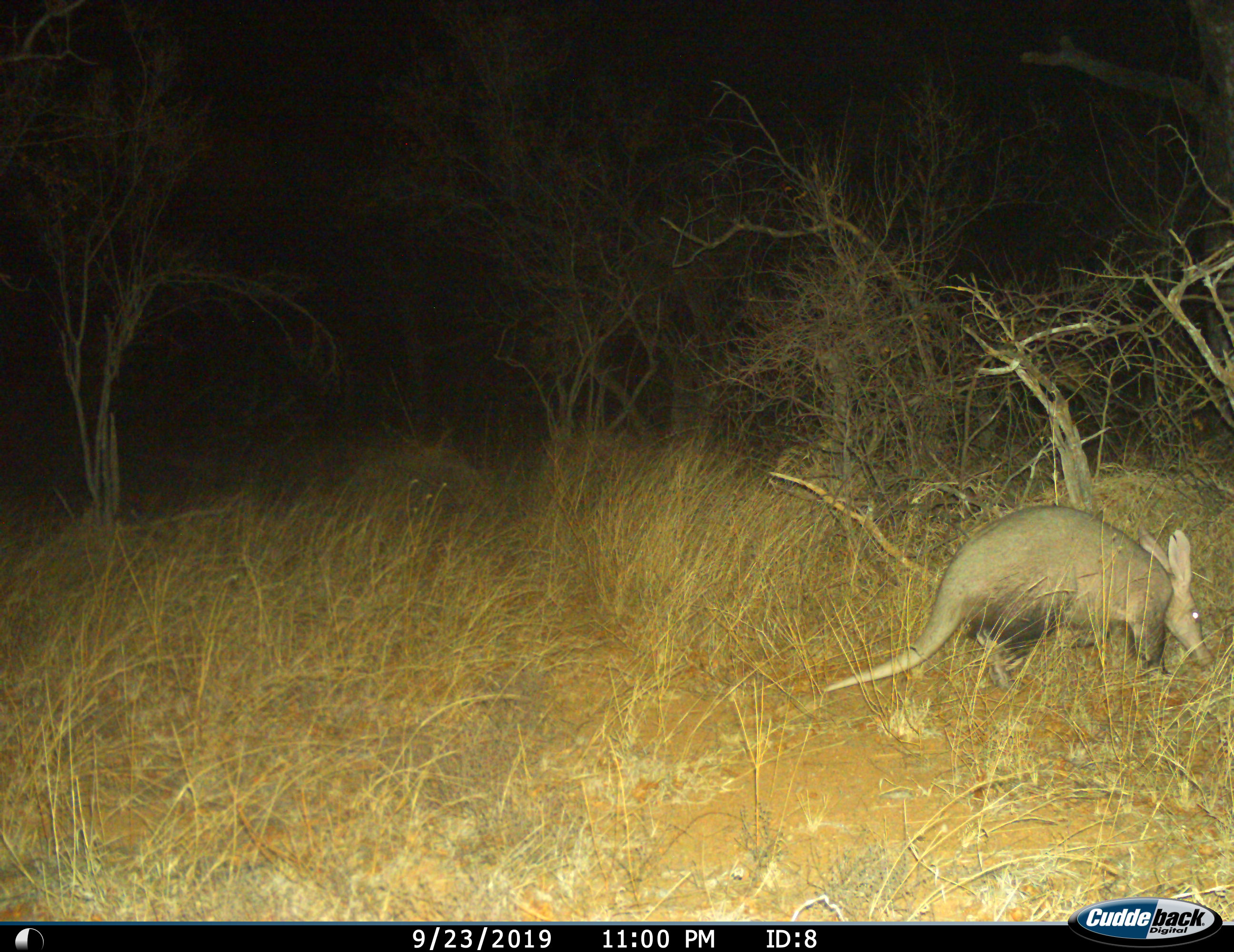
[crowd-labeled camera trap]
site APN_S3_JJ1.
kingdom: Animalia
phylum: Chordata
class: Mammalia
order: Tubulidentata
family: Orycteropodidae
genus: Orycteropus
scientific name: Orycteropus afer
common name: aardvark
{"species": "aardvark (Orycteropus afer)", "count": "1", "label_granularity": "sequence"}